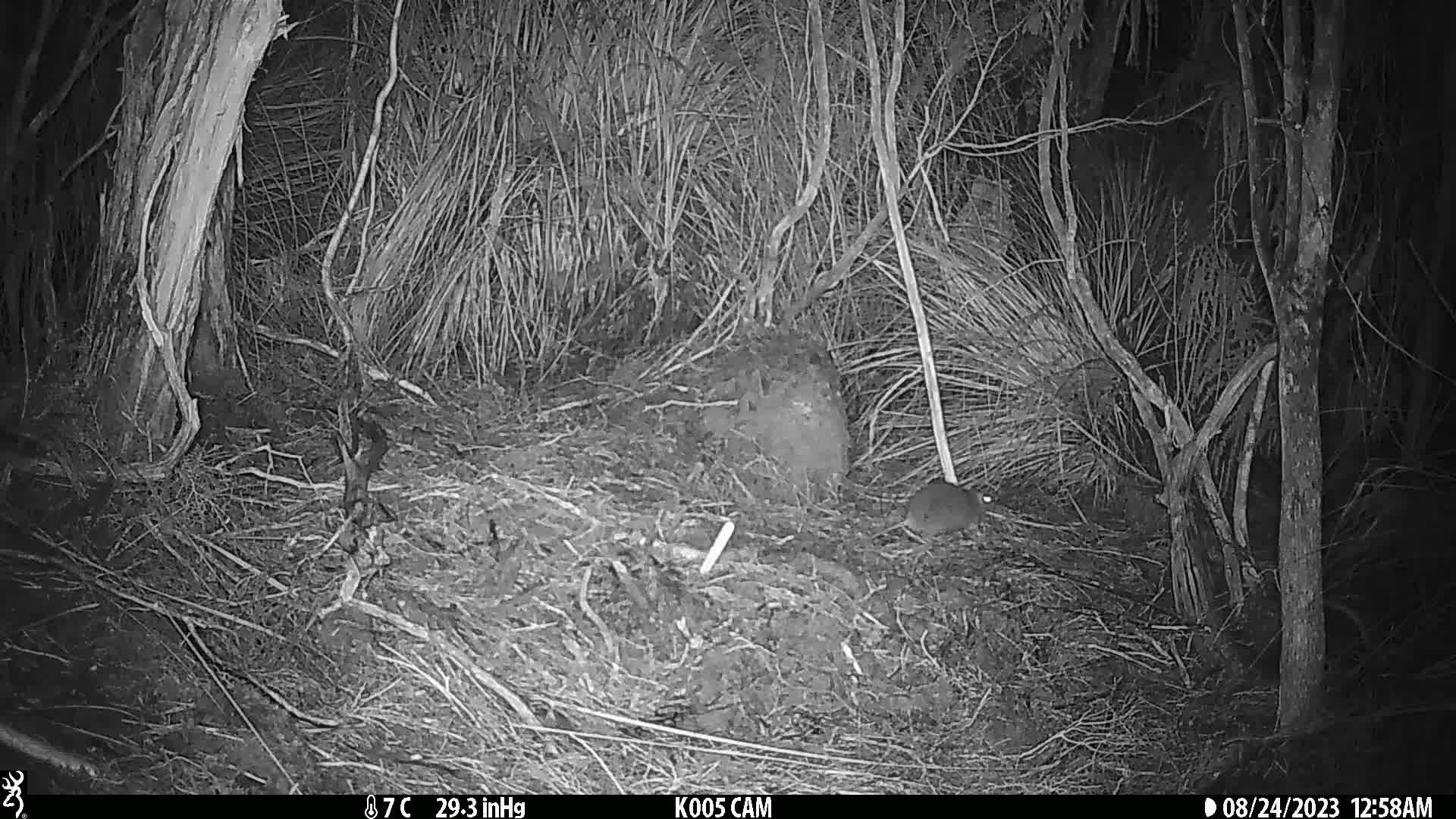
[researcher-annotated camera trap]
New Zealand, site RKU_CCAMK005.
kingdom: Animalia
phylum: Chordata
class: Mammalia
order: Rodentia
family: Muridae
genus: Rattus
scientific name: Rattus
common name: rat